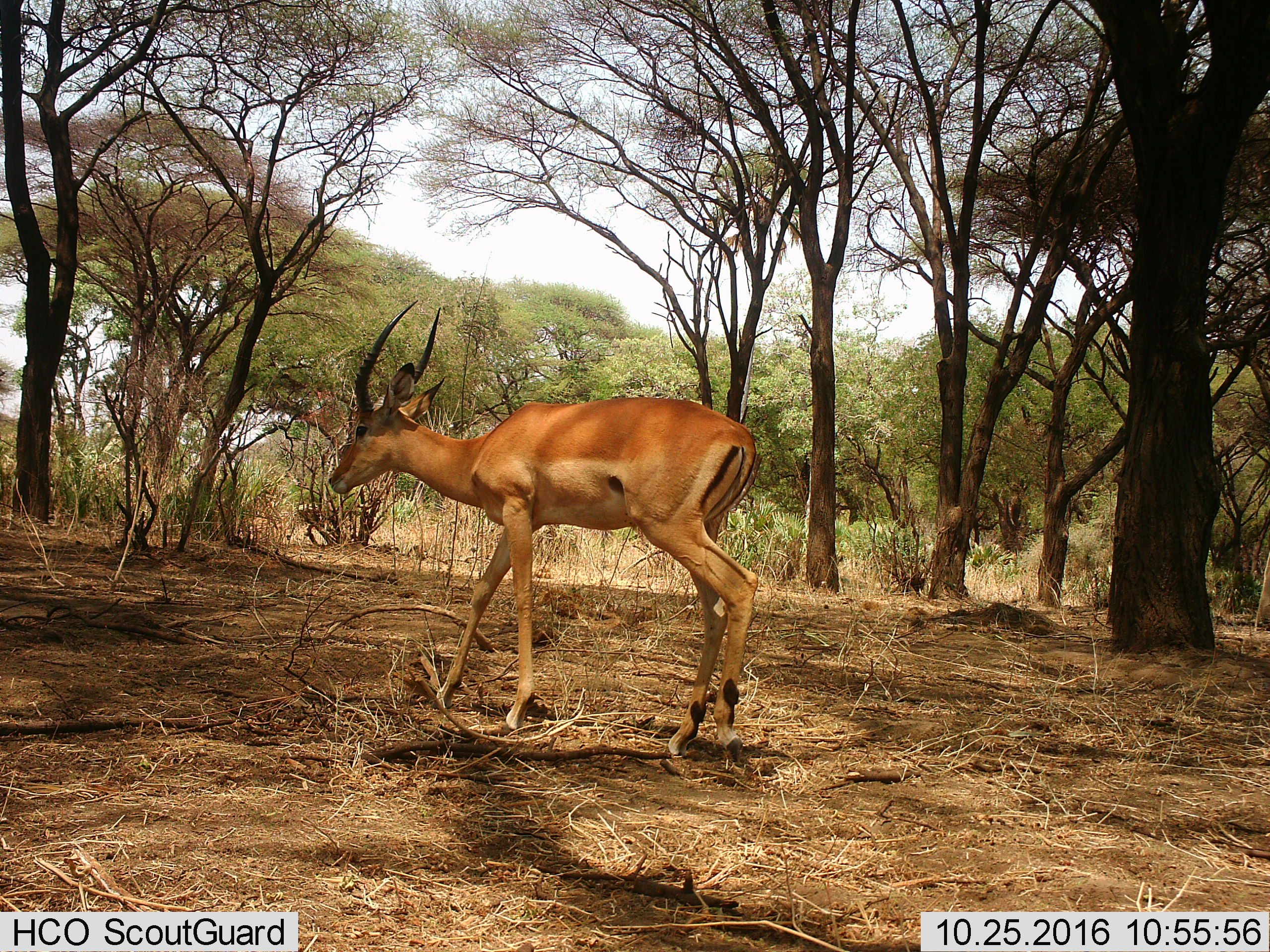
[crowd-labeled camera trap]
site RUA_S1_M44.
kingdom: Animalia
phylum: Chordata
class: Mammalia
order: Artiodactyla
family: Bovidae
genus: Aepyceros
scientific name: Aepyceros melampus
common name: impala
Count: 1.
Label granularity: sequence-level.